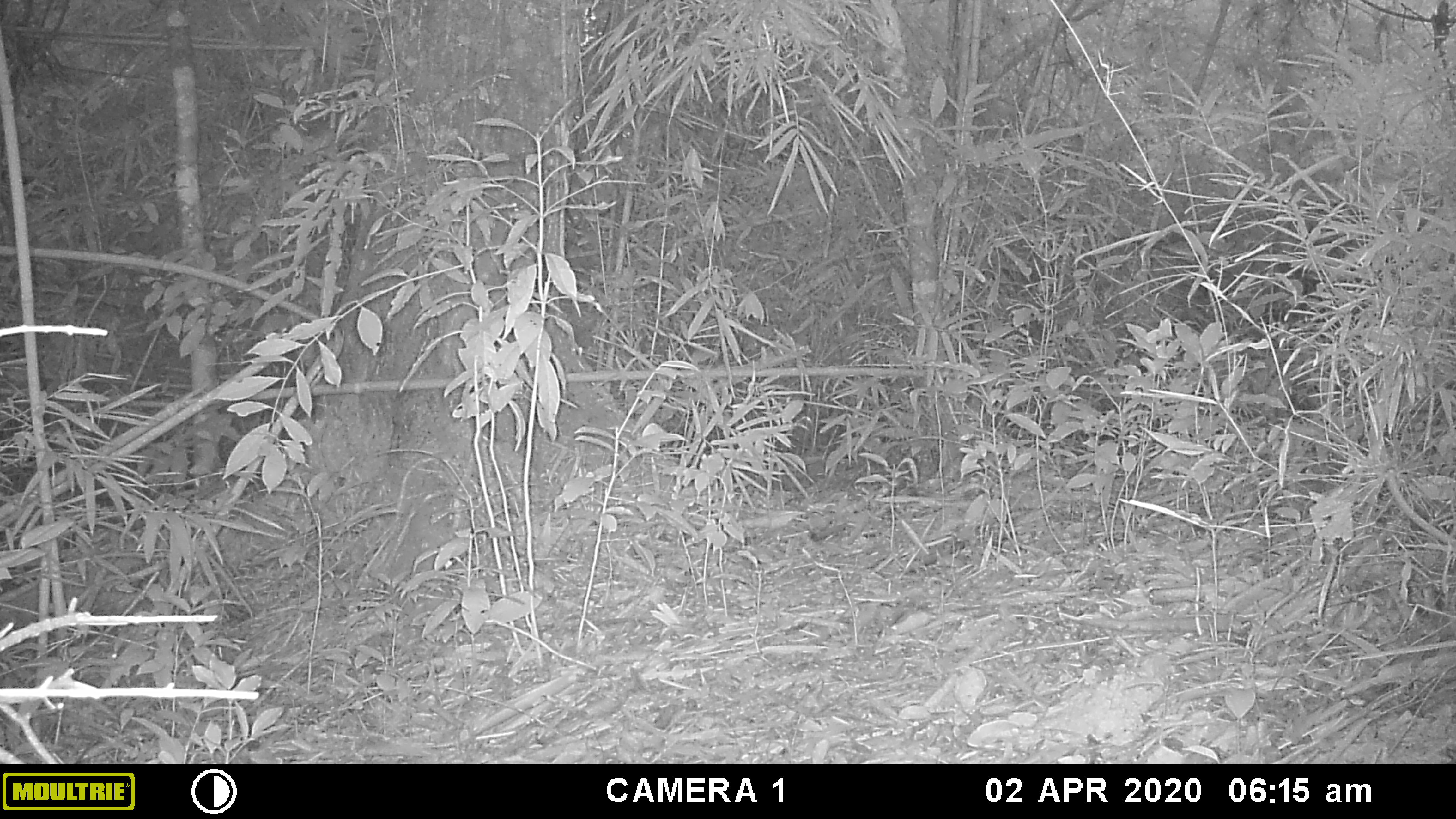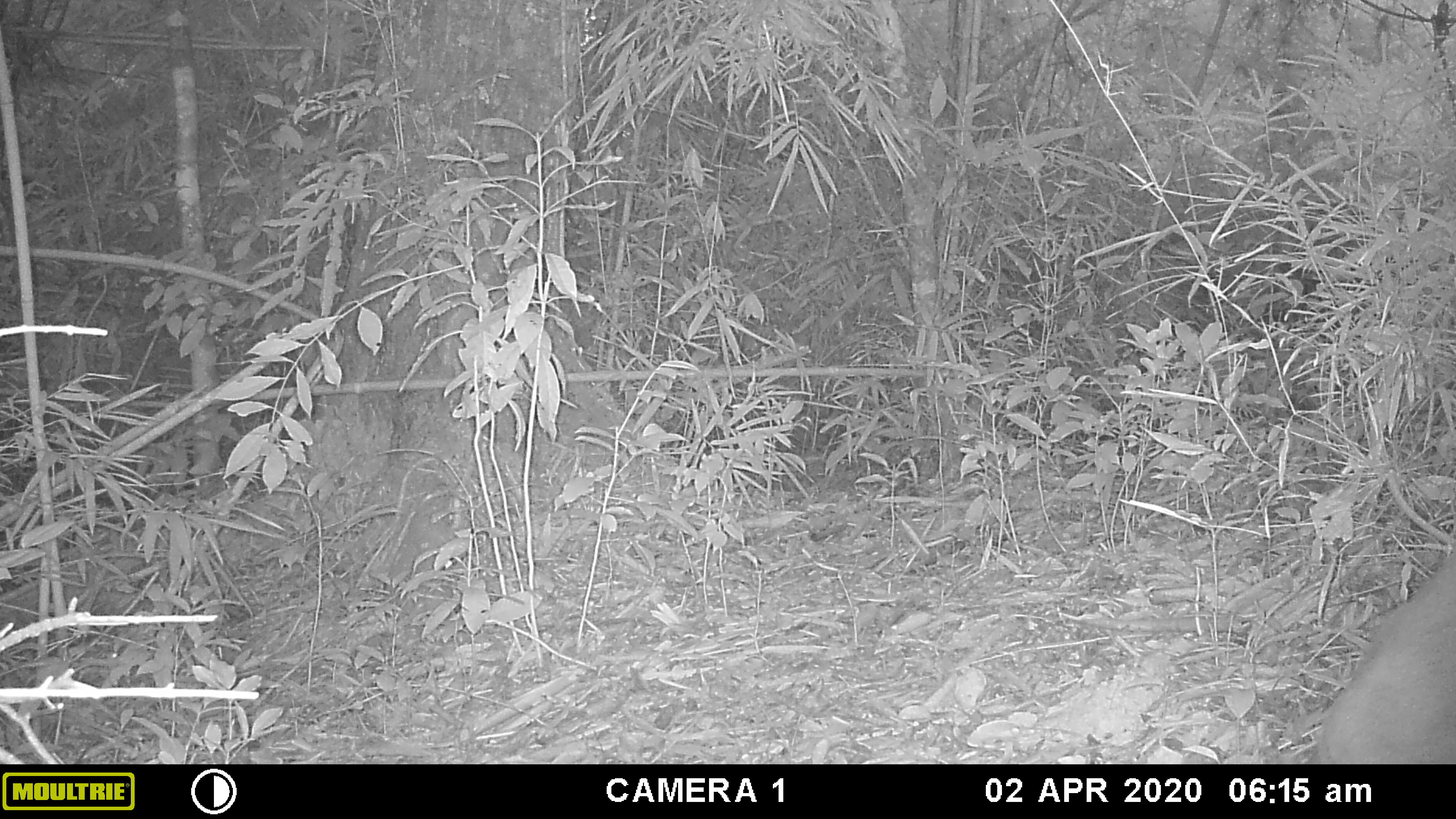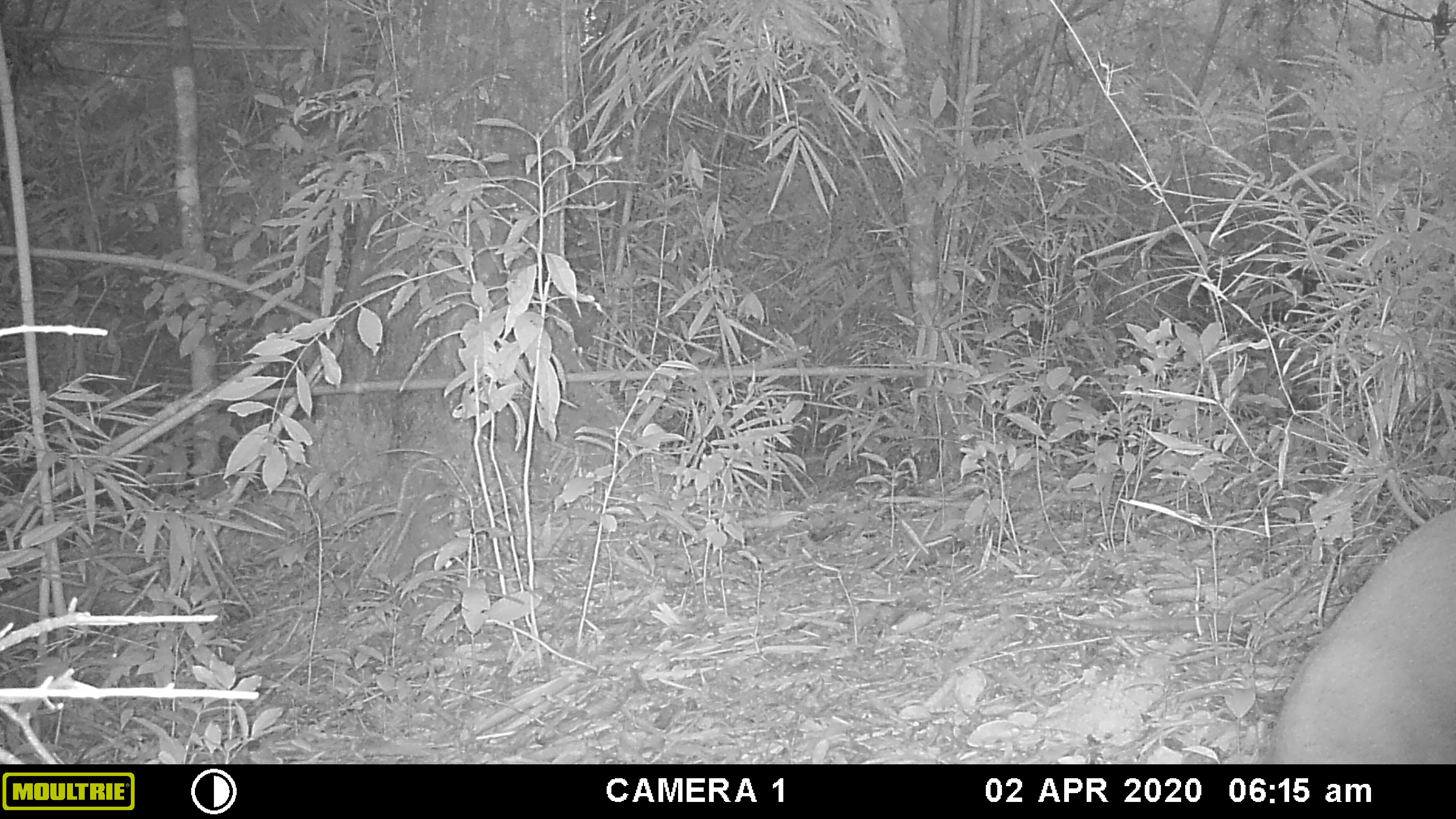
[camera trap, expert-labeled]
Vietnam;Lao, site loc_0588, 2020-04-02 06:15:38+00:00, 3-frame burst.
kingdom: Animalia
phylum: Chordata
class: Mammalia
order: Artiodactyla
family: Cervidae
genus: Muntiacus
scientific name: Muntiacus muntjak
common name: red muntjac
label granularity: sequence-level